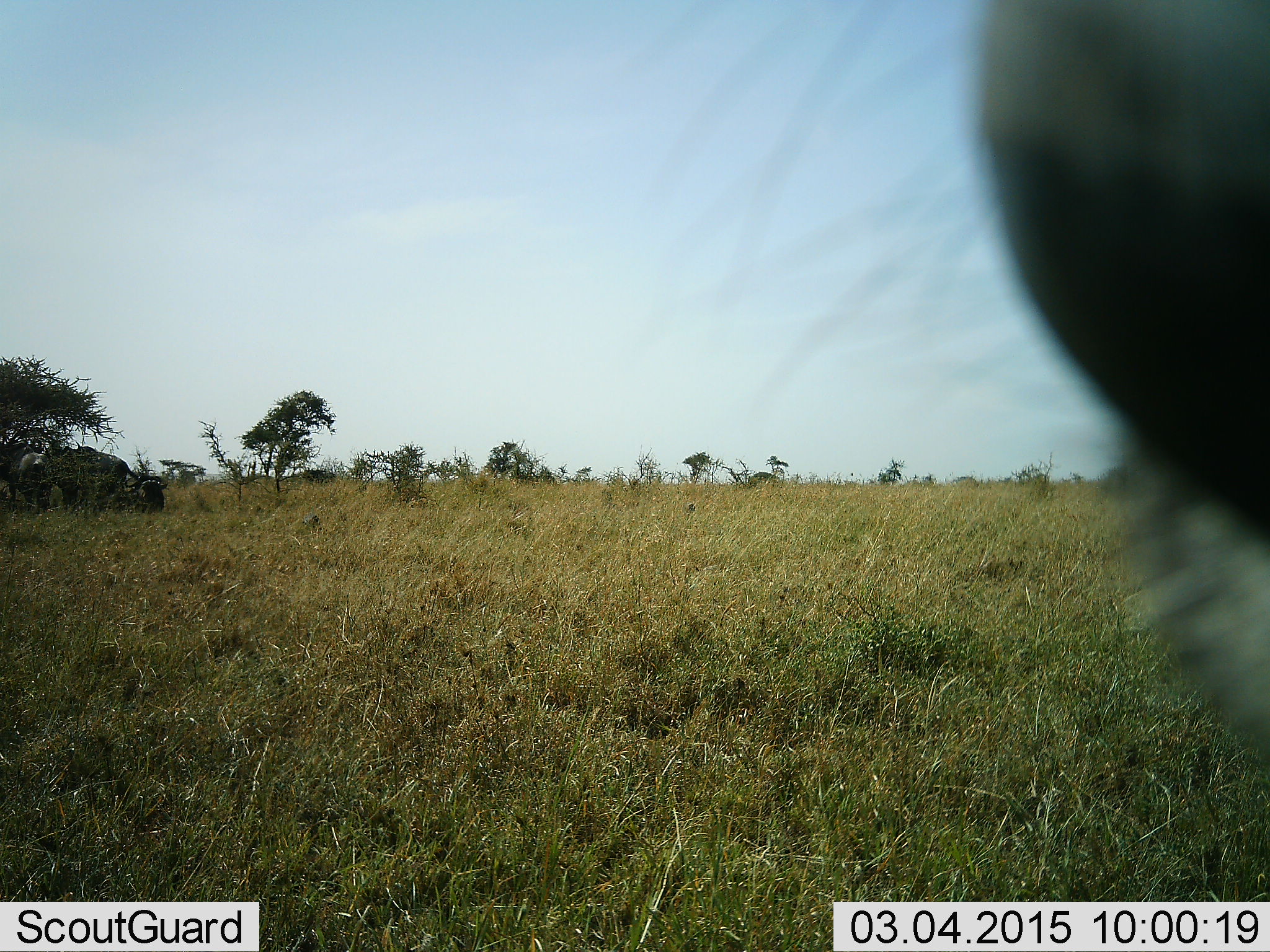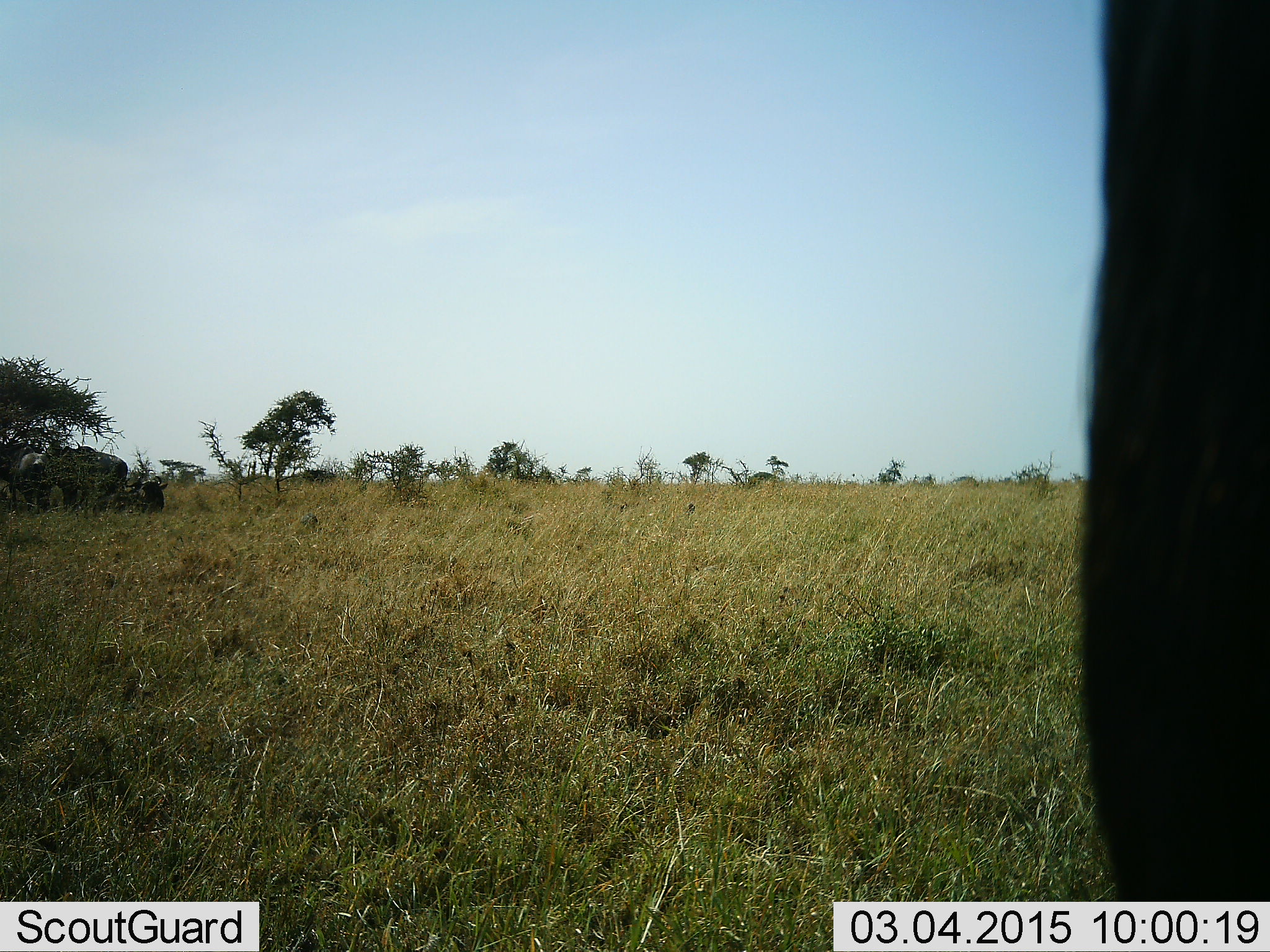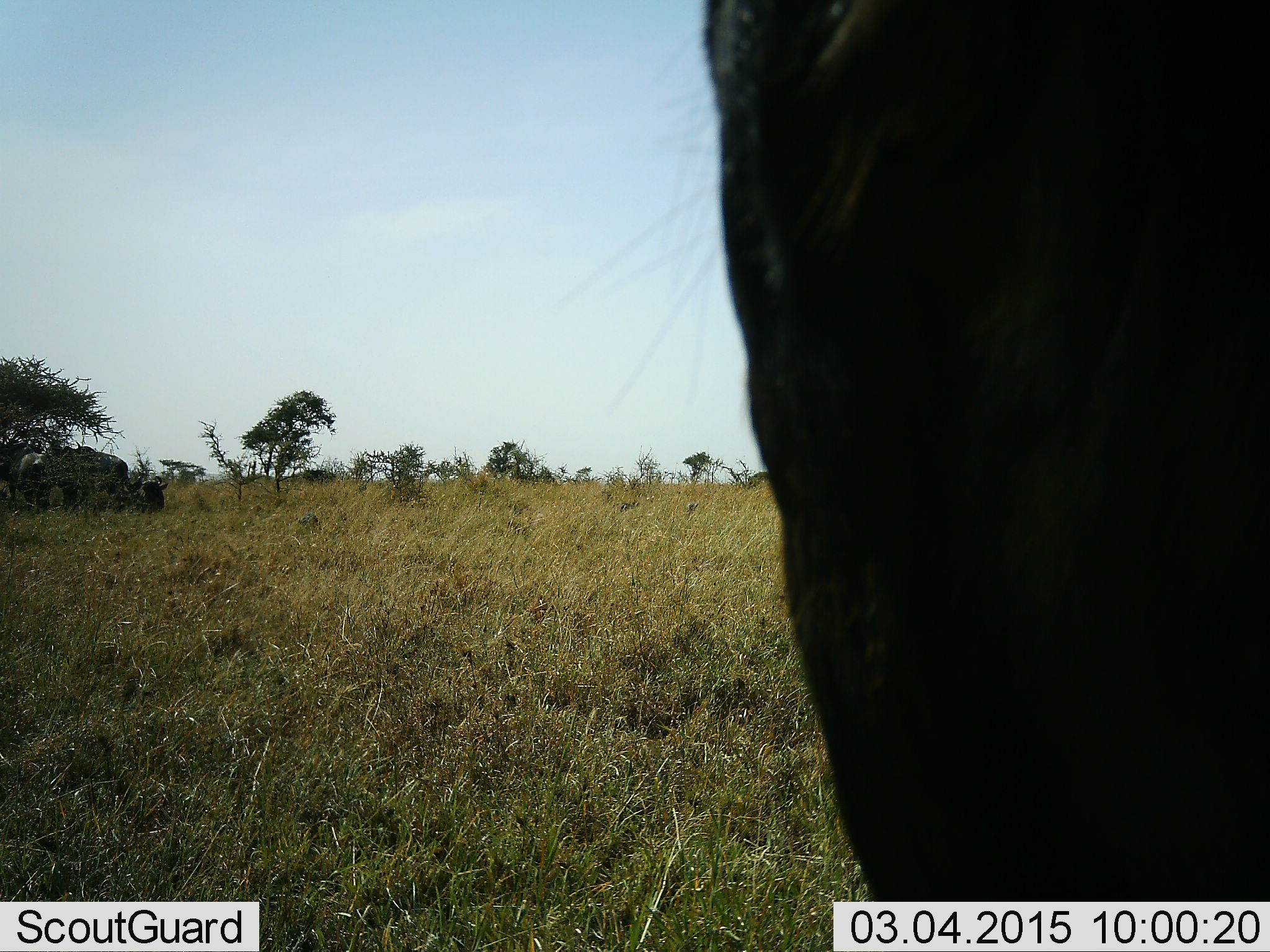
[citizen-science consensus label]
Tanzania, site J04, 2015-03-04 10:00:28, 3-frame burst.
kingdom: Animalia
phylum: Chordata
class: Mammalia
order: Artiodactyla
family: Bovidae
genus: Connochaetes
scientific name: Connochaetes taurinus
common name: blue wildebeest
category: wildebeest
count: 4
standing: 100%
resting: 50%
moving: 0%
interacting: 0%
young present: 0%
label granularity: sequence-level